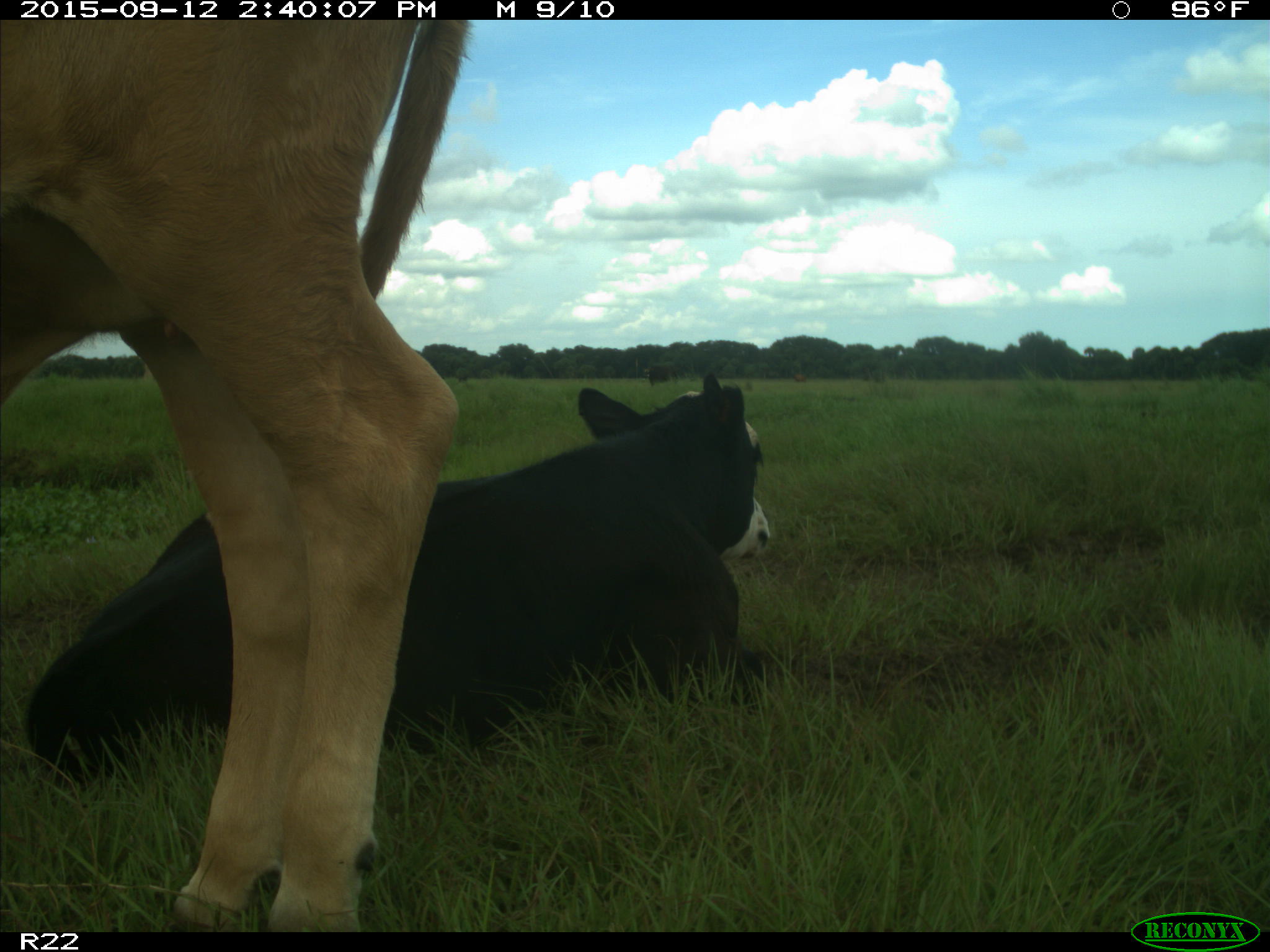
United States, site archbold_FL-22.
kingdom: Animalia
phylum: Chordata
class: Mammalia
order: Artiodactyla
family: Bovidae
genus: Bos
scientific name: Bos taurus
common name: domestic cow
Bos taurus (domestic cow).